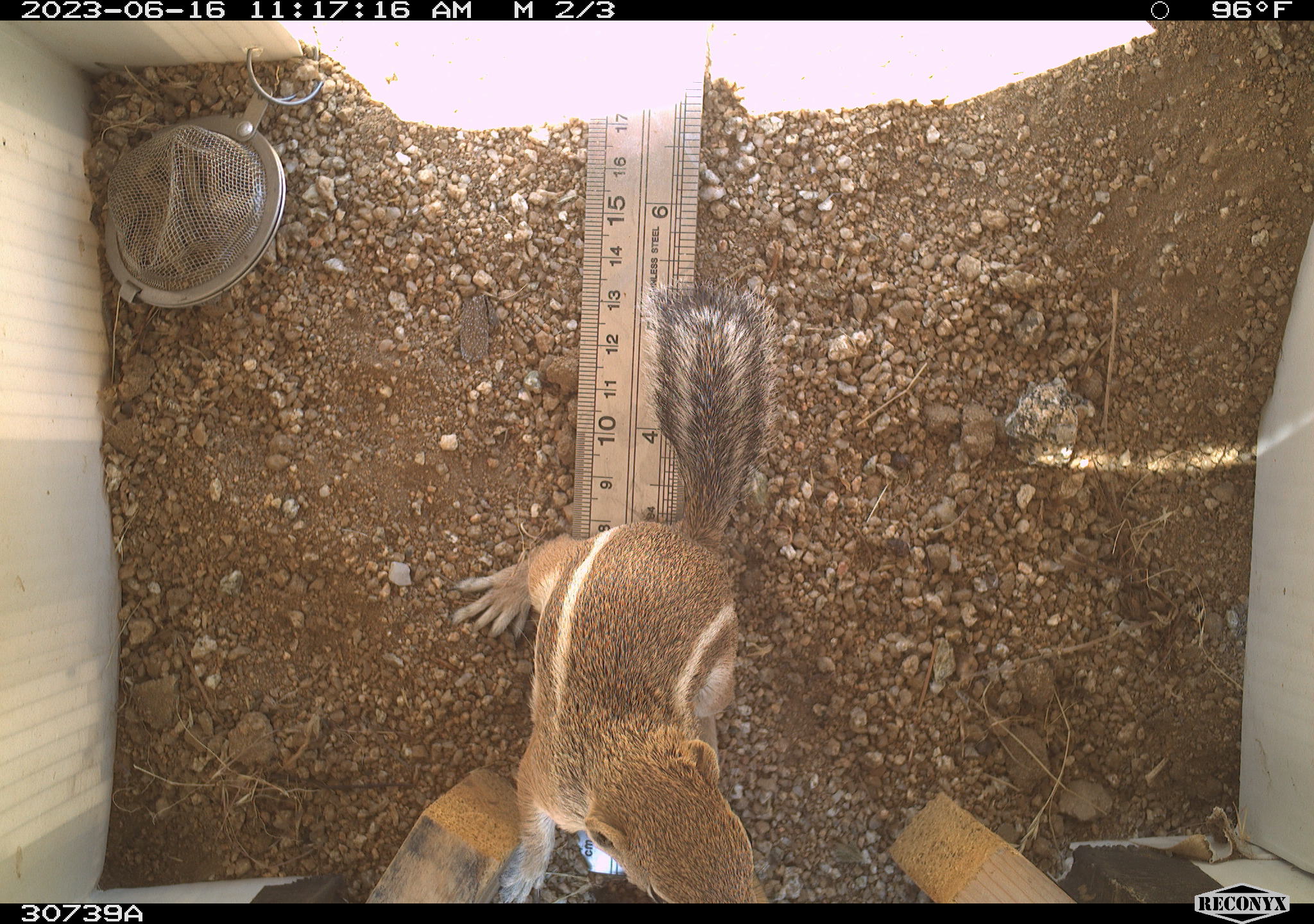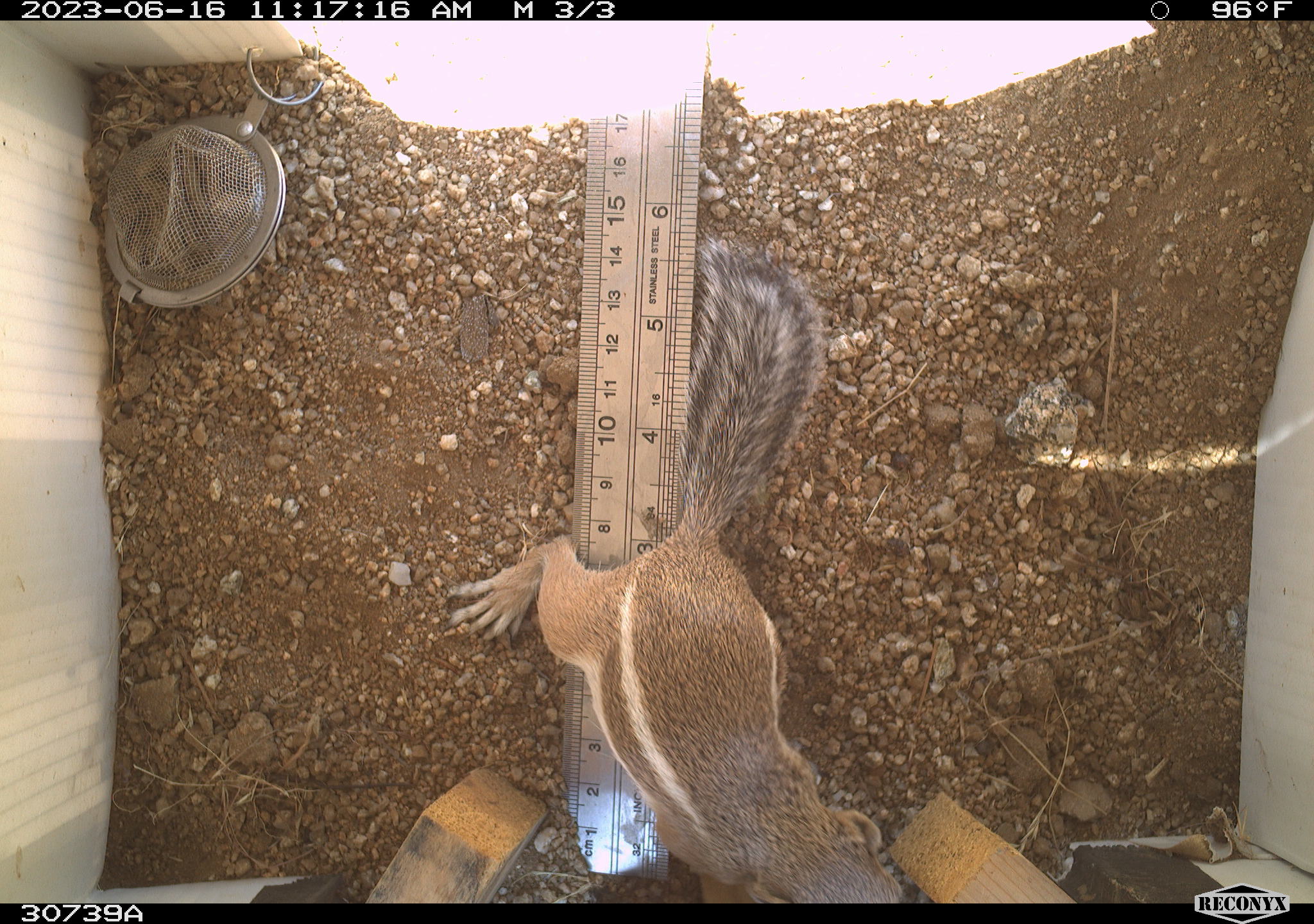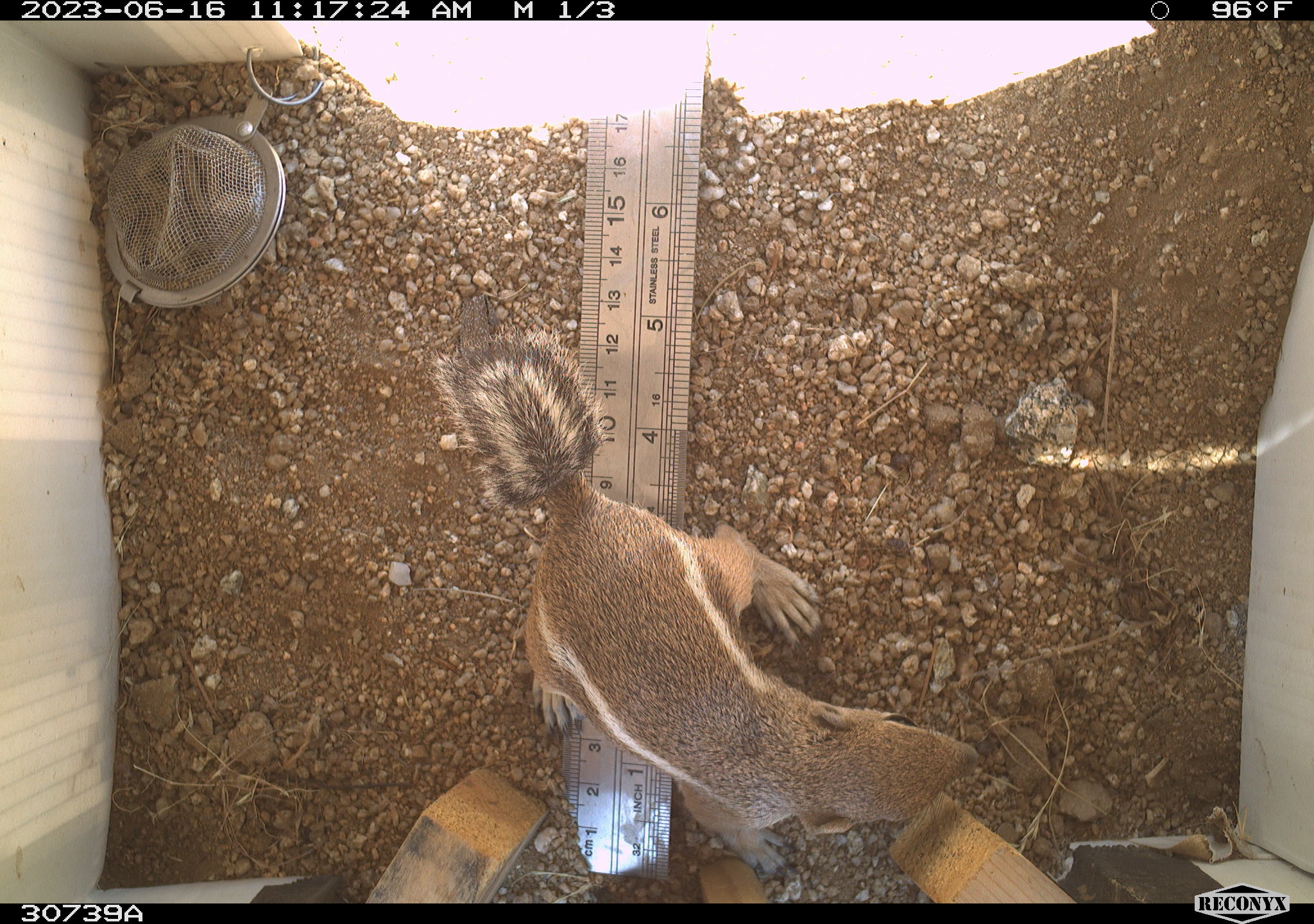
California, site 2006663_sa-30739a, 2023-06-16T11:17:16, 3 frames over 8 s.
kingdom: Animalia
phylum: Chordata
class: Mammalia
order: Rodentia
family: Sciuridae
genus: Ammospermophilus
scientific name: Ammospermophilus leucurus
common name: white-tailed antelope squirrel